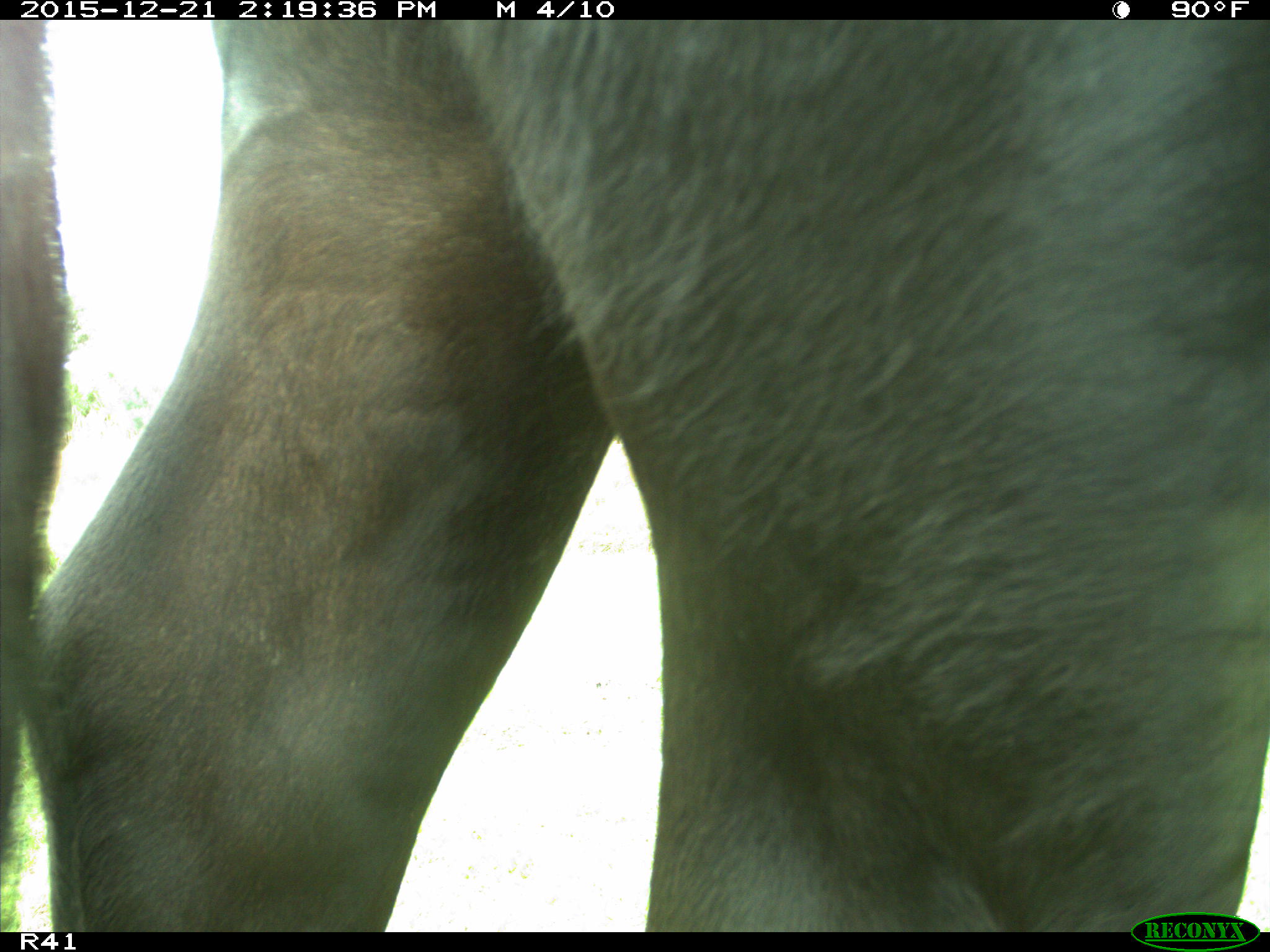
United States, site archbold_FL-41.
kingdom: Animalia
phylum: Chordata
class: Mammalia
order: Artiodactyla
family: Bovidae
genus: Bos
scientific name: Bos taurus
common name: domestic cow